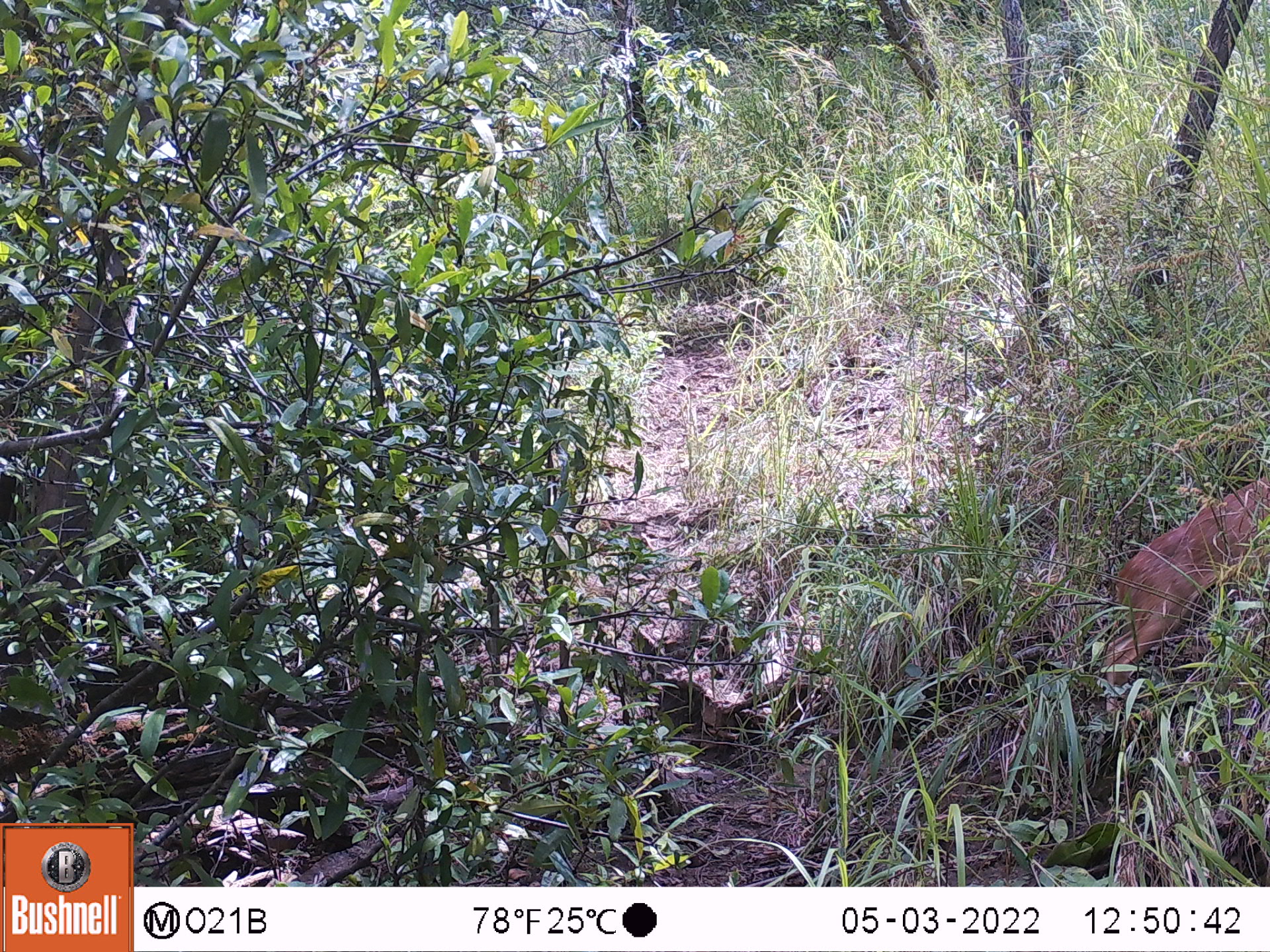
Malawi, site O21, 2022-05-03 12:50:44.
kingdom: Animalia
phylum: Chordata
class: Mammalia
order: Artiodactyla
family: Bovidae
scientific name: Antilopinae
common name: small antelope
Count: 1.